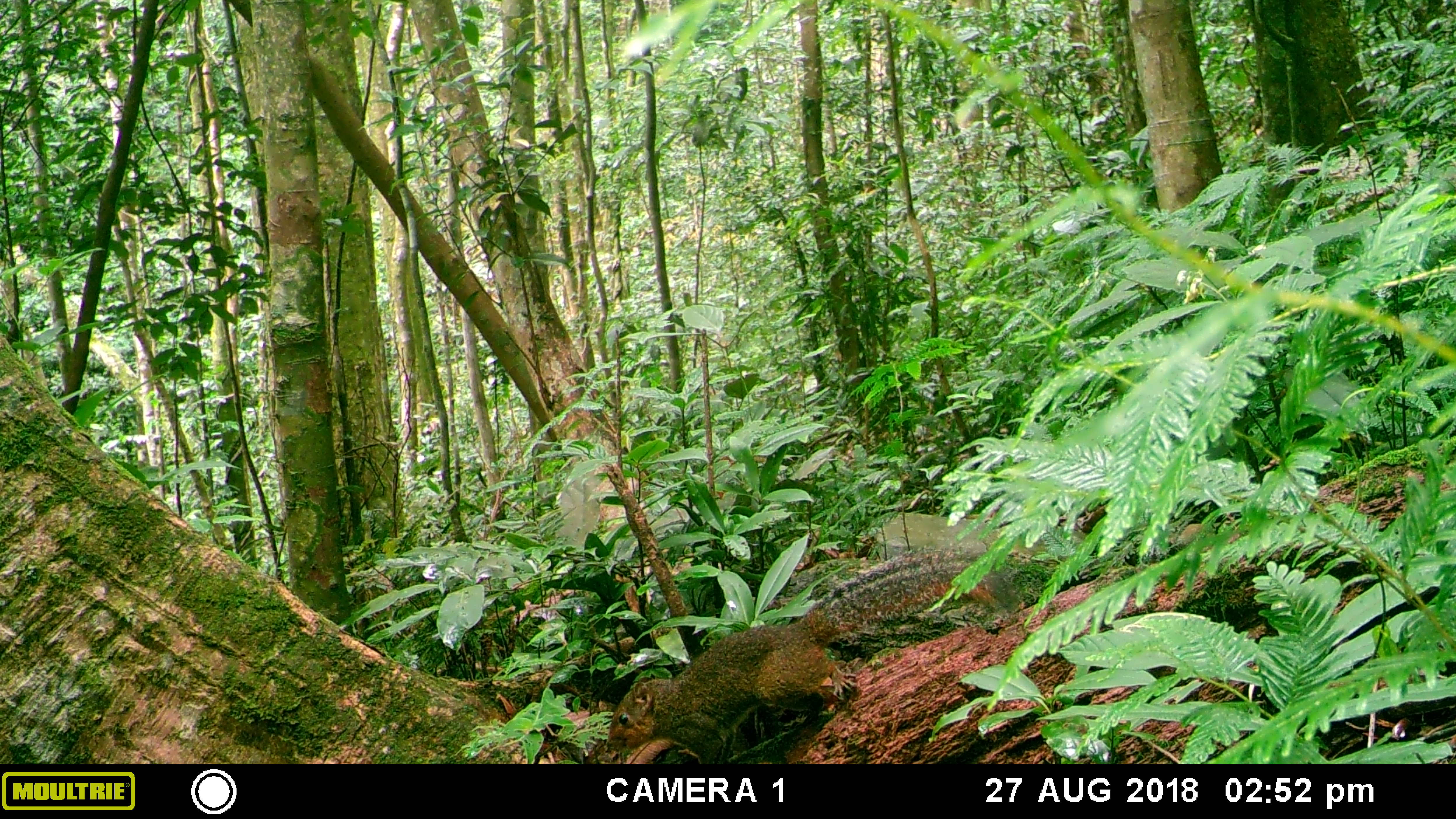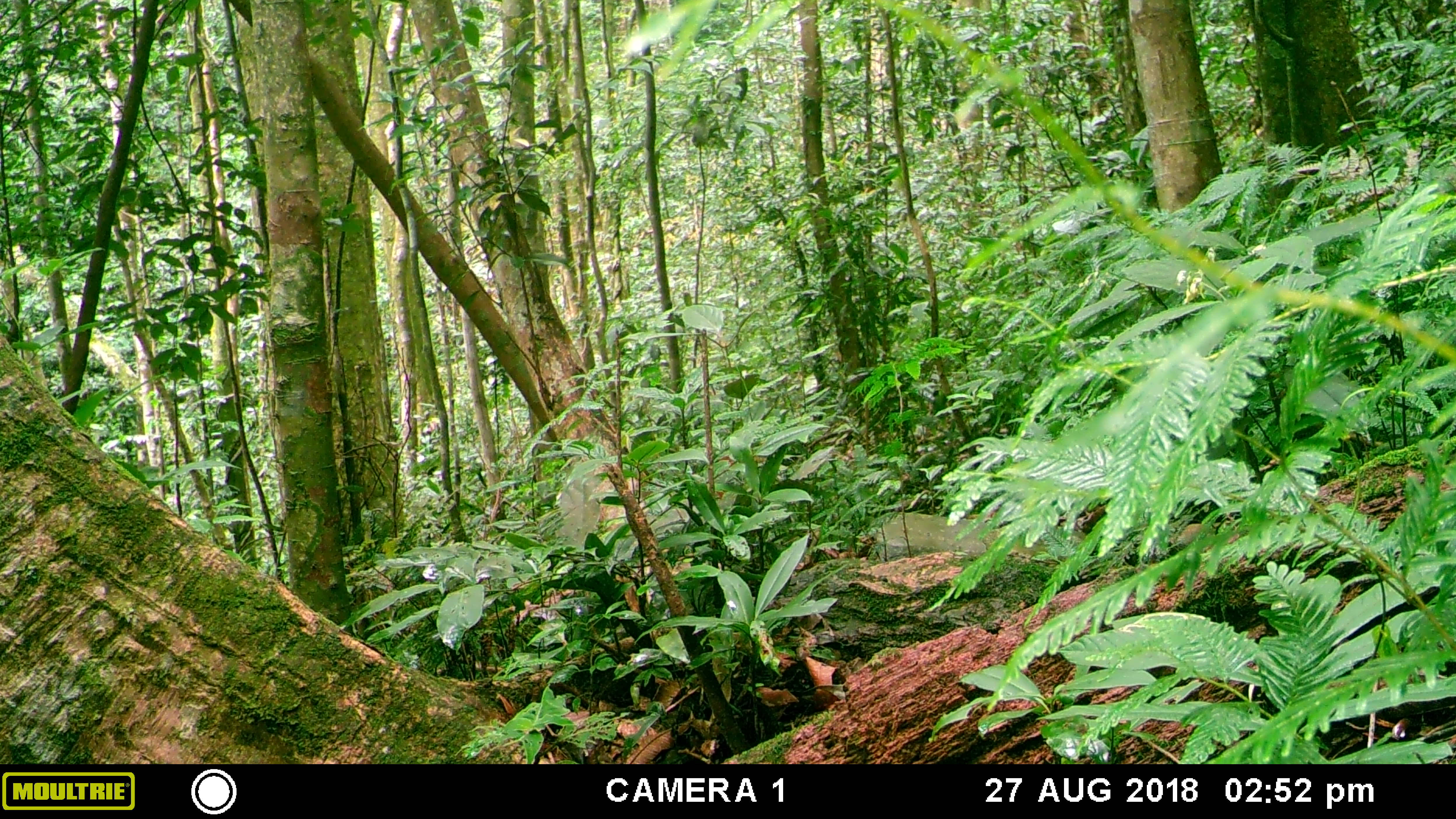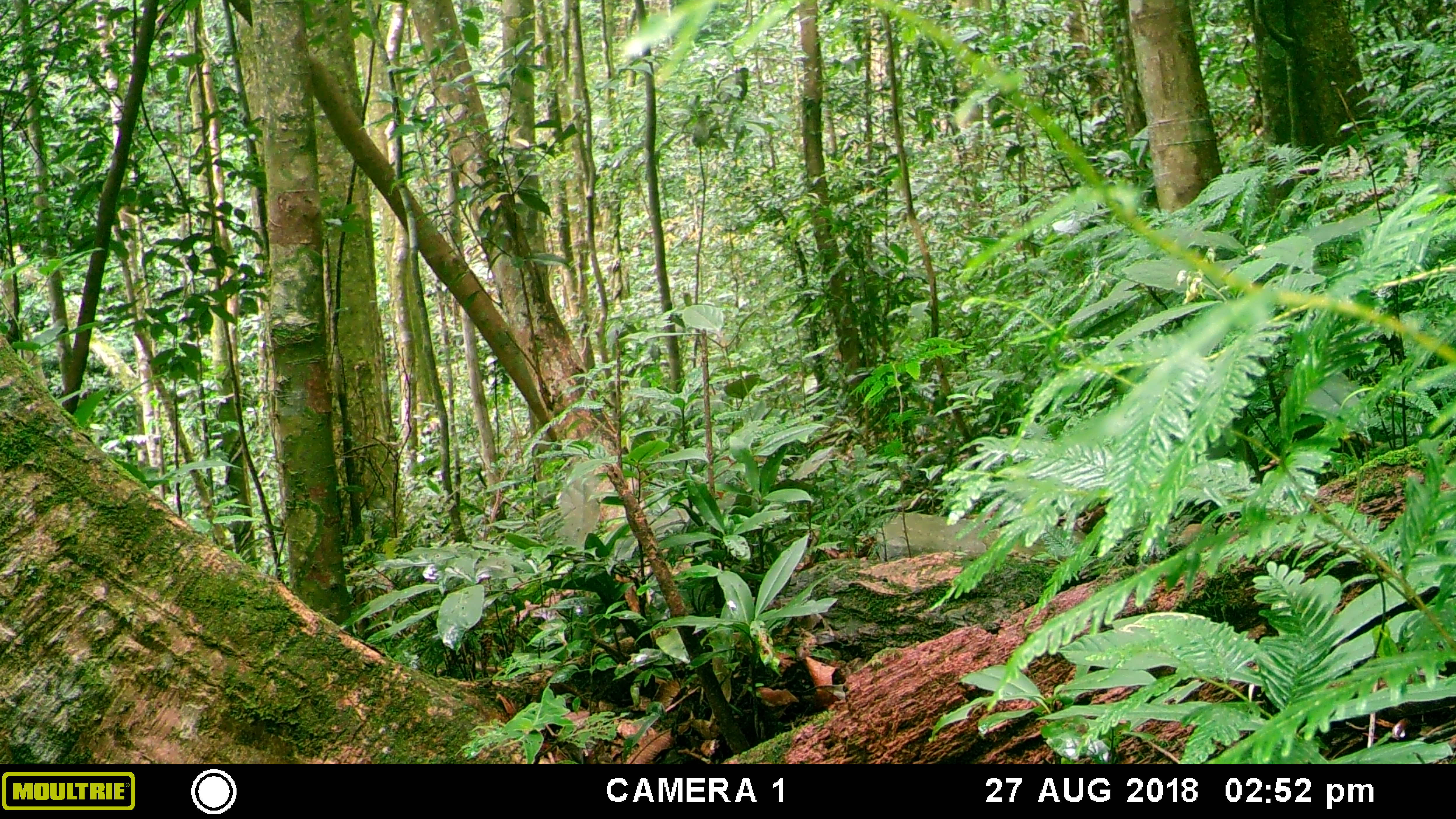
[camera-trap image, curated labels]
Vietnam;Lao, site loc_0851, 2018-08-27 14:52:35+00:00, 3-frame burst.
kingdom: Animalia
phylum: Chordata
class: Mammalia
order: Rodentia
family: Sciuridae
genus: Dremomys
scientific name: Dremomys rufigenis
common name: red-cheeked squirrel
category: red cheeked squirrel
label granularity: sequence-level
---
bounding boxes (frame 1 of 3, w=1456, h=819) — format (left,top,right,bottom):
red cheeked squirrel: (606,545,1021,764)